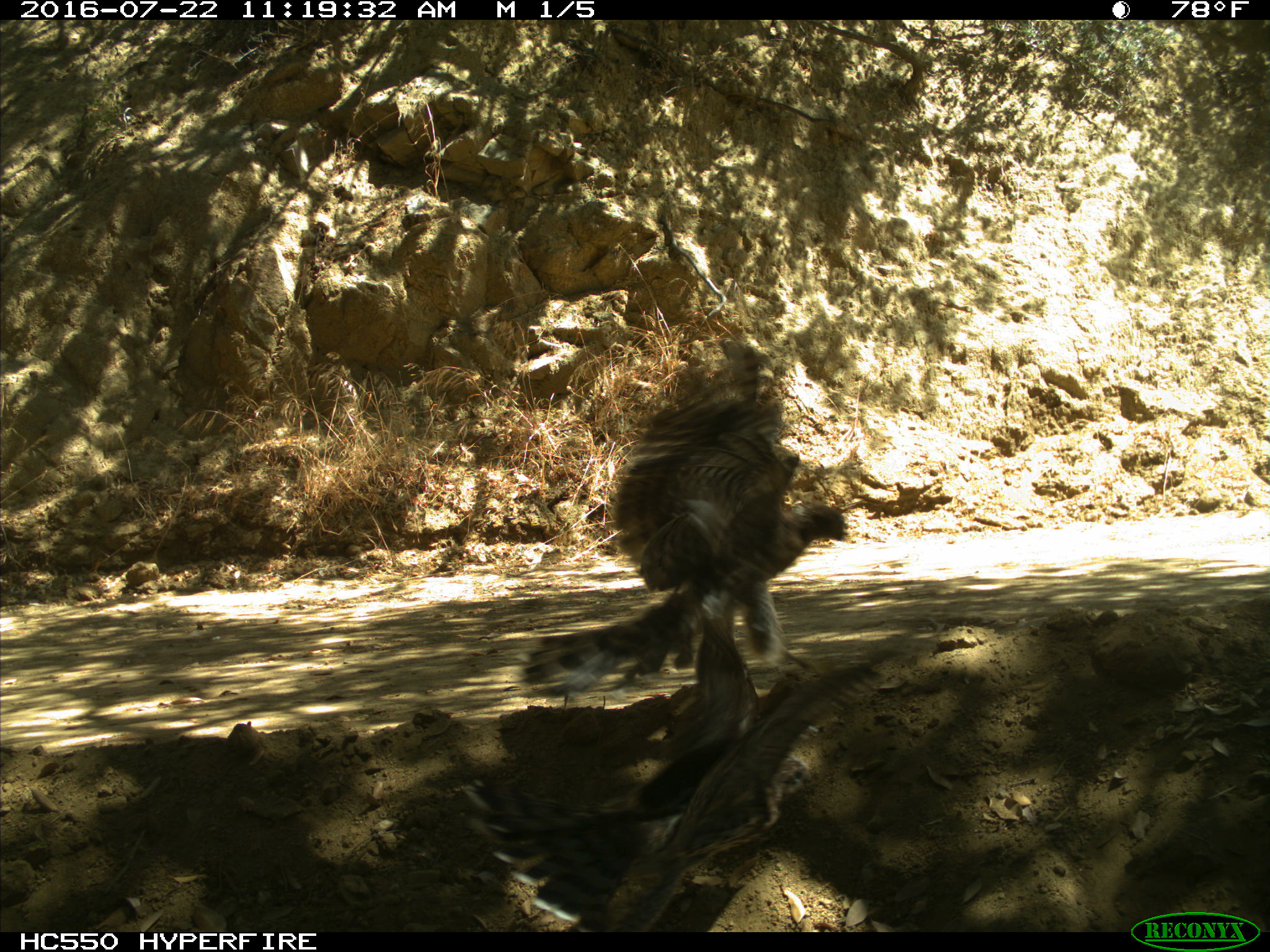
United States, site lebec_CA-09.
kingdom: Animalia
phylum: Chordata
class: Aves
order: Accipitriformes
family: Accipitridae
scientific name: Accipitridae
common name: acciptirids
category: unidentified accipitrid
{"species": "unidentified accipitrid (acciptirids) (Accipitridae)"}